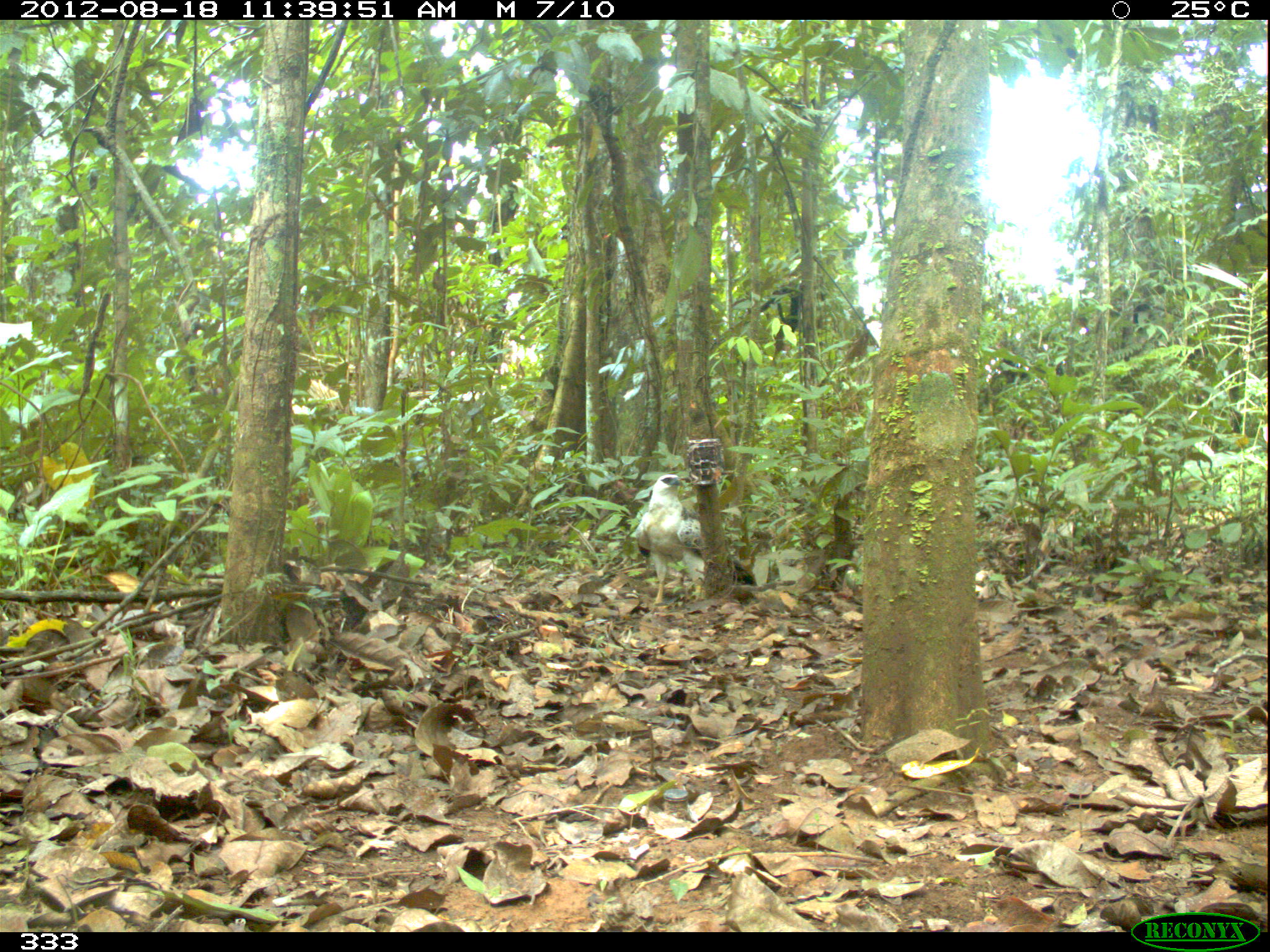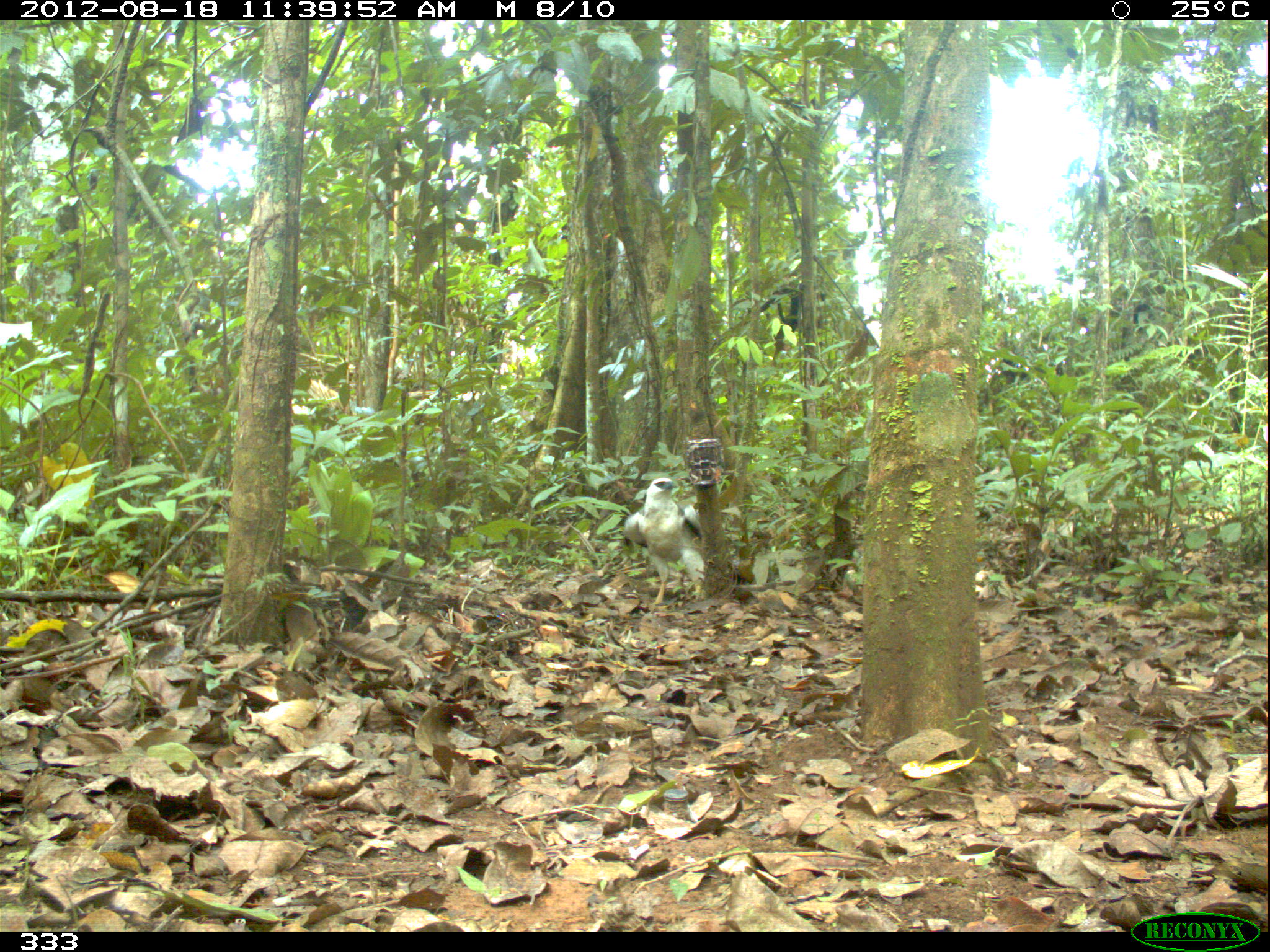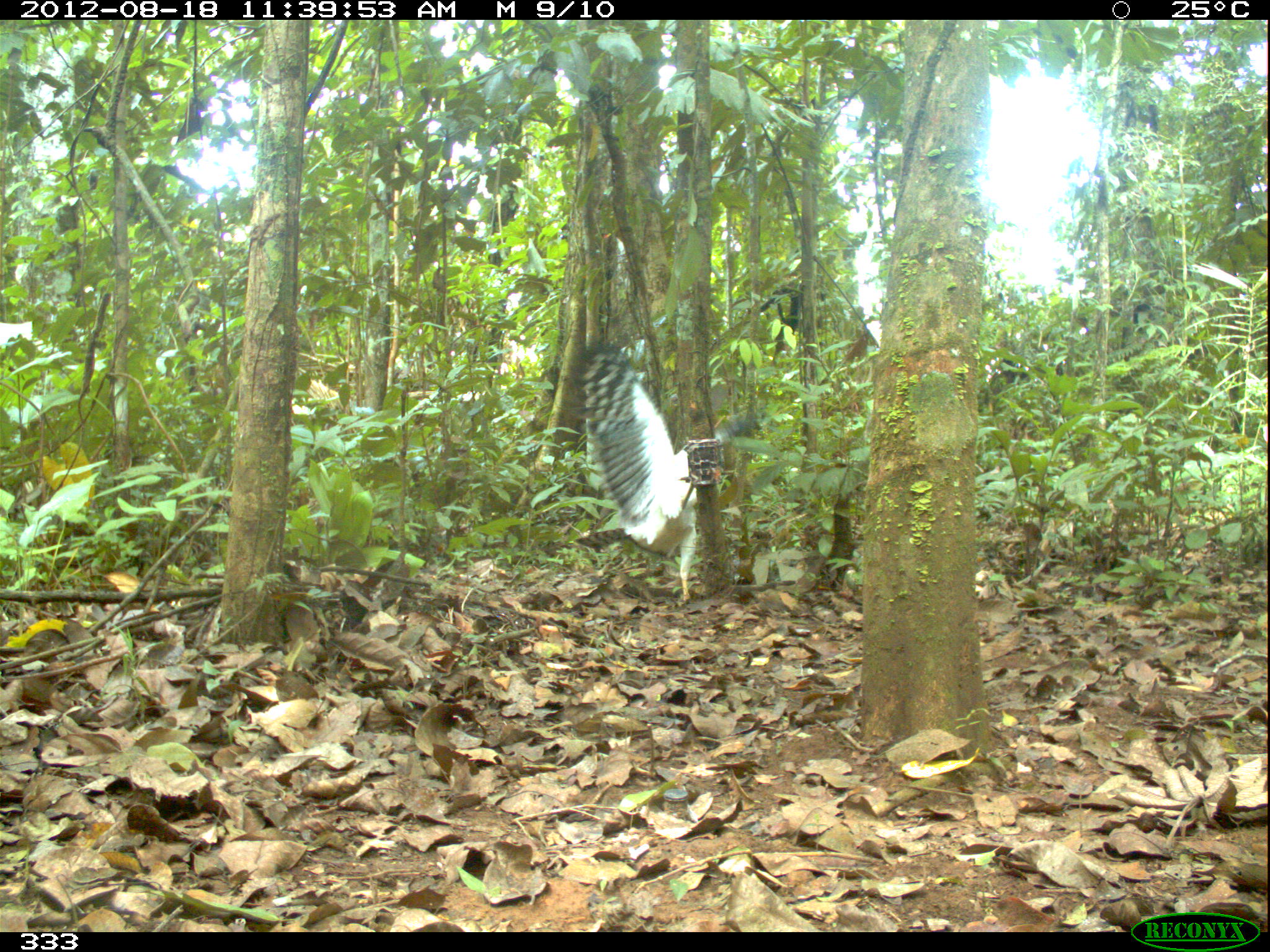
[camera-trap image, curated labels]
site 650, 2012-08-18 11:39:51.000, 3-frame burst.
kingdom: Animalia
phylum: Chordata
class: Aves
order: Accipitriformes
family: Accipitridae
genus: Morphnus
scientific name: Morphnus guianensis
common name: crested eagle